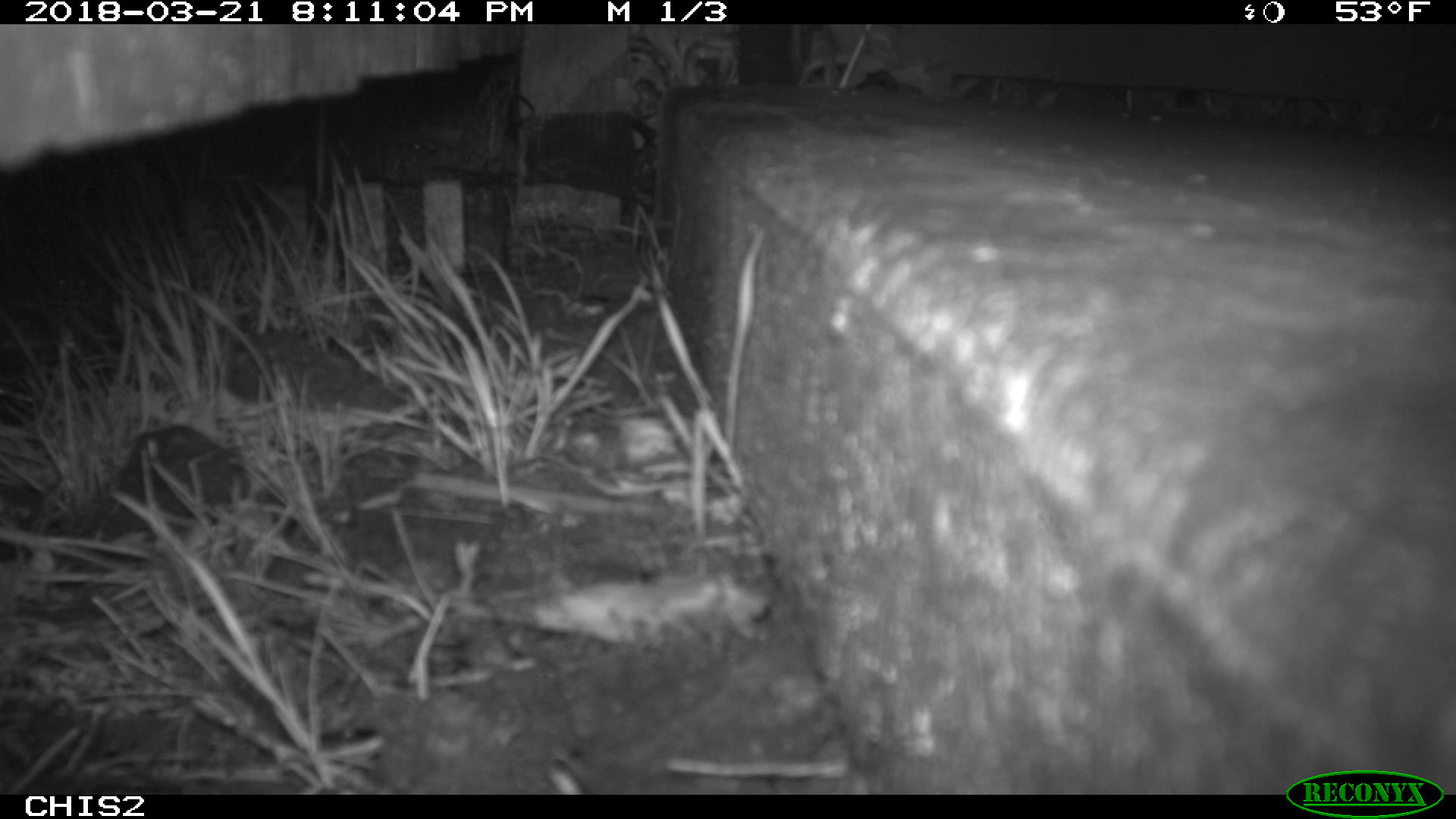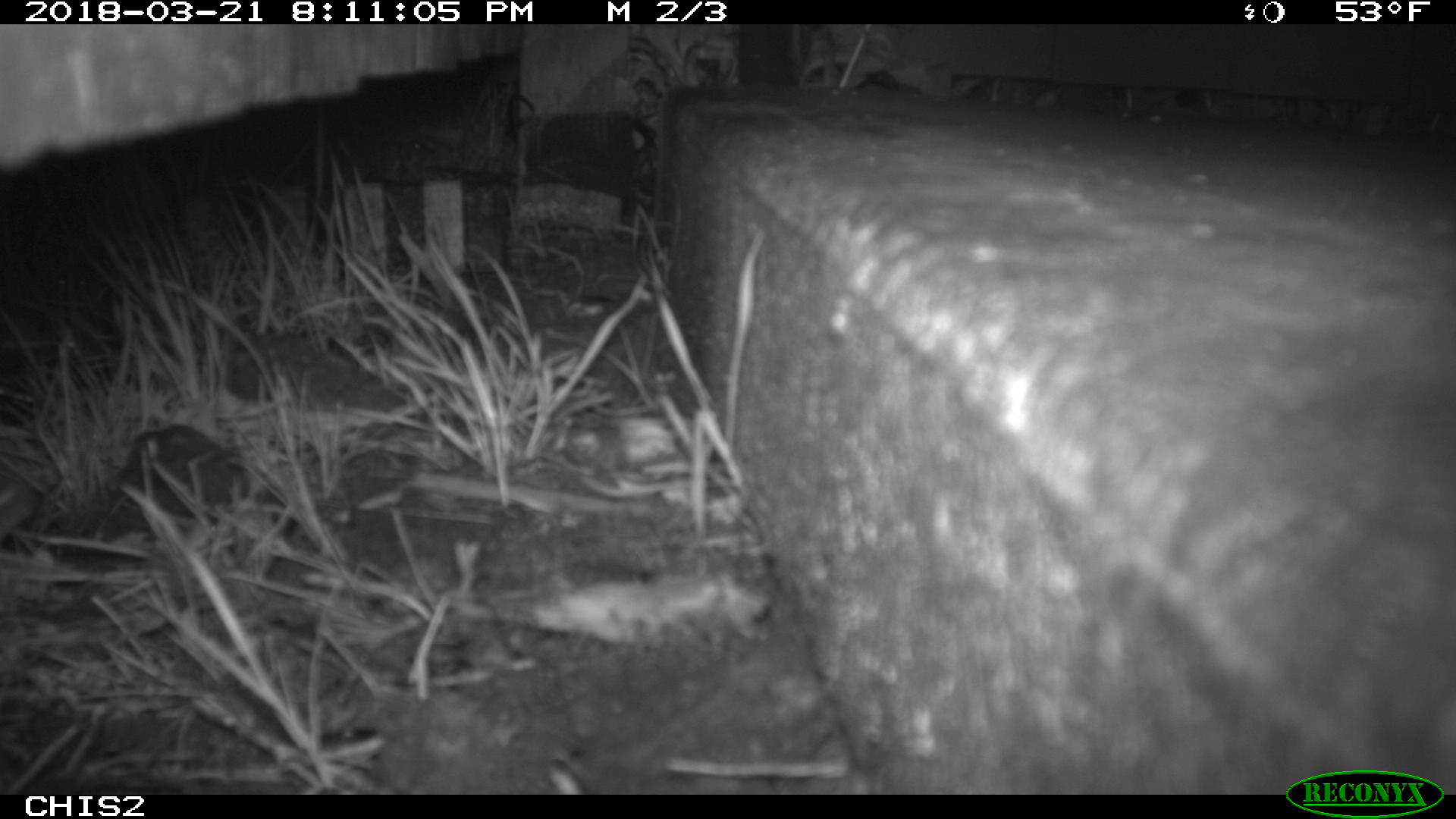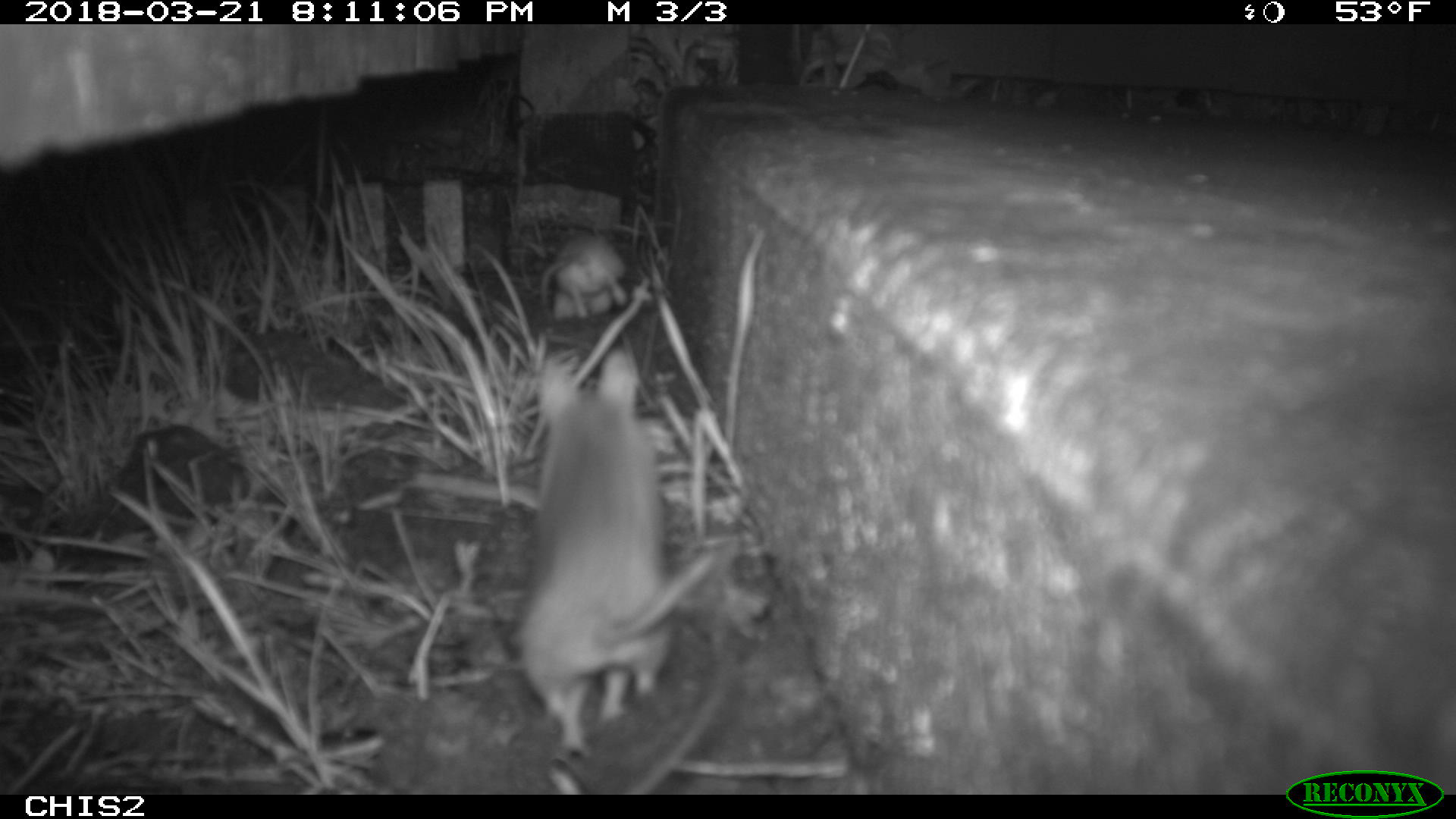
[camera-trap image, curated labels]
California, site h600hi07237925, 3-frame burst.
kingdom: Animalia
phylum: Chordata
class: Mammalia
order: Rodentia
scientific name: Rodentia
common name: rodent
Rodent (Rodentia).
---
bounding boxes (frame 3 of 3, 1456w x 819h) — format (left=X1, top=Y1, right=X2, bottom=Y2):
rodent: (left=512, top=345, right=721, bottom=761)